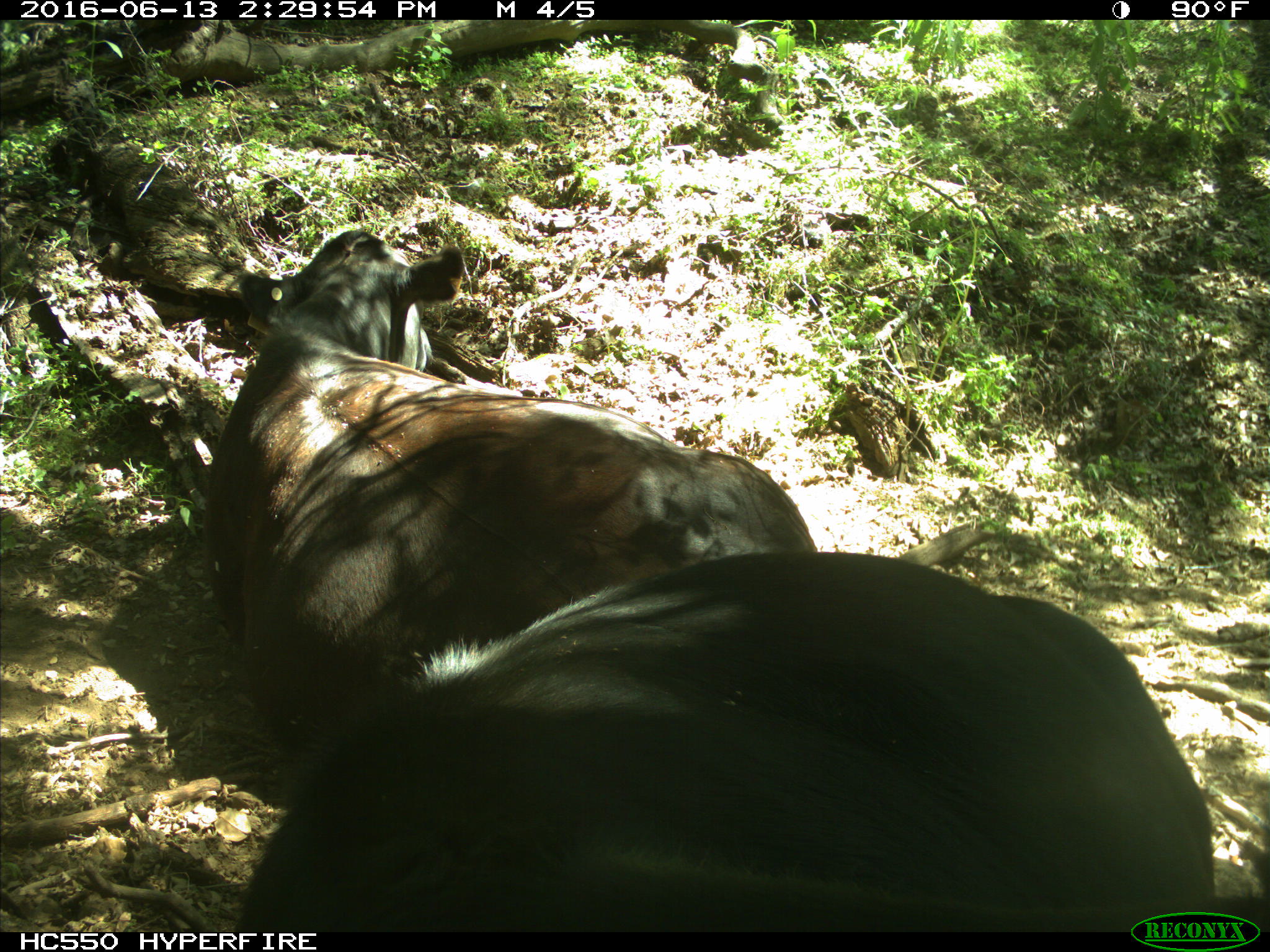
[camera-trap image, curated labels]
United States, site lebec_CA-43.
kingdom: Animalia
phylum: Chordata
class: Mammalia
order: Artiodactyla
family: Bovidae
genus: Bos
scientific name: Bos taurus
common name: domestic cow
Bos taurus (domestic cow).